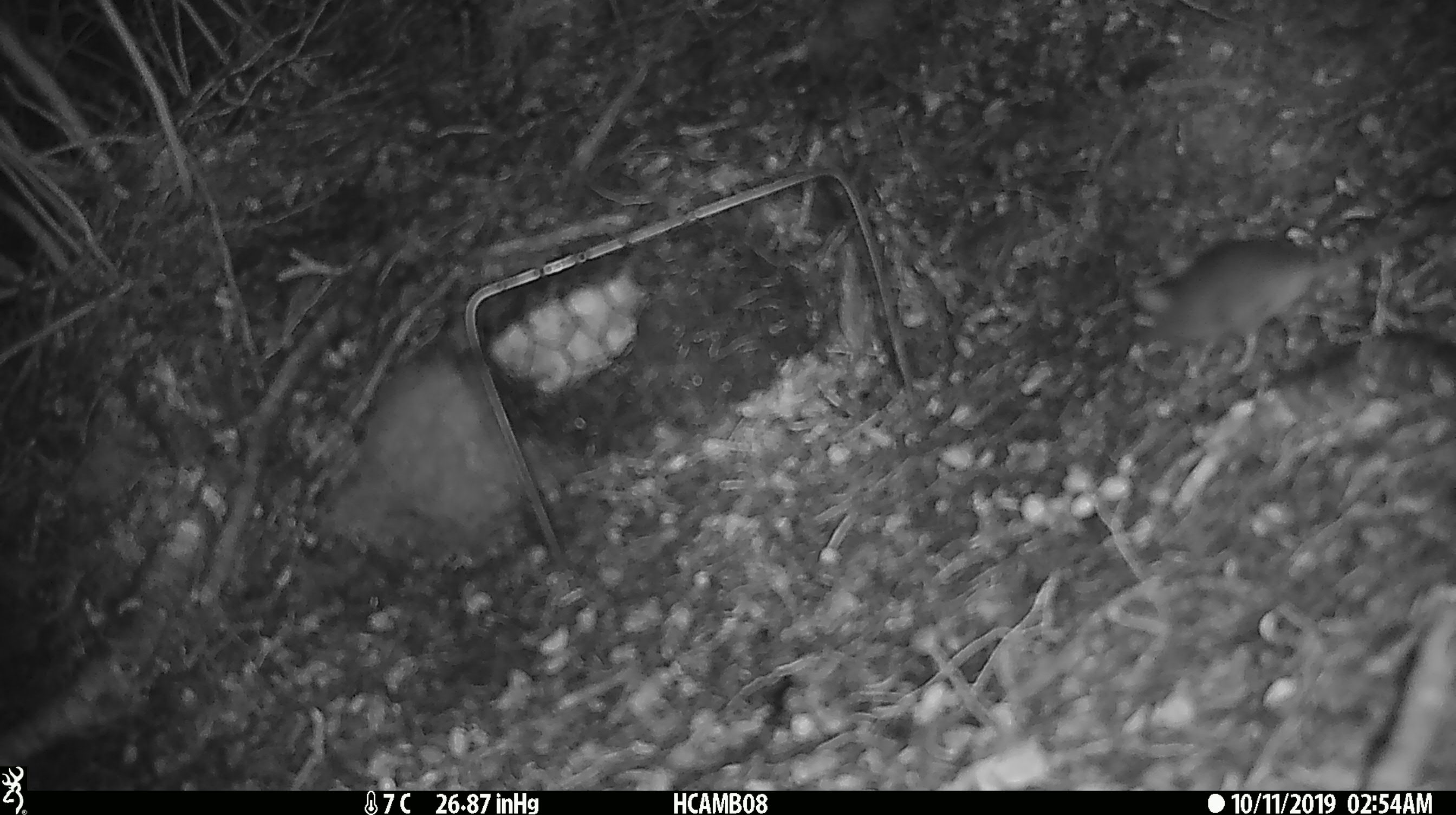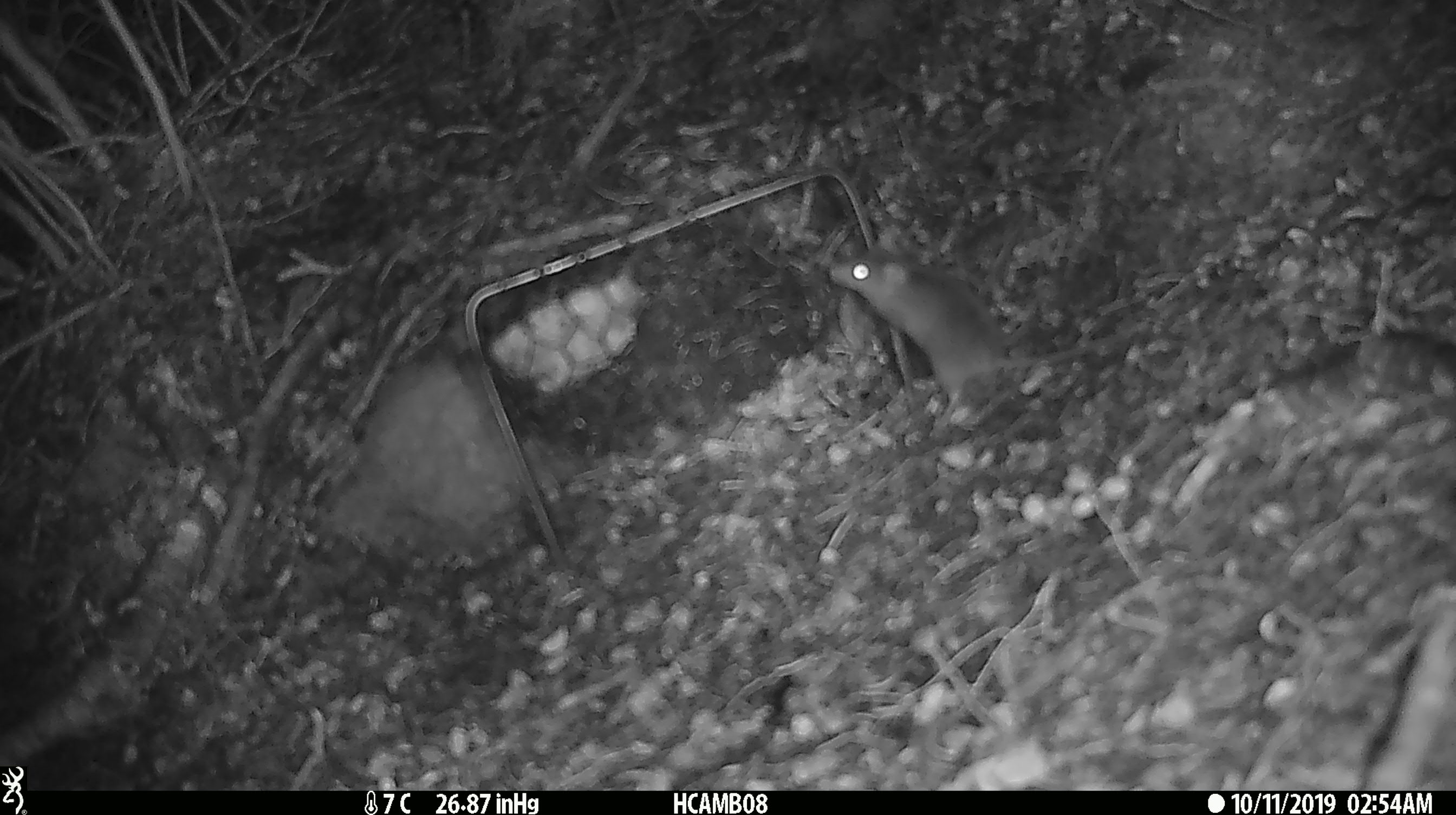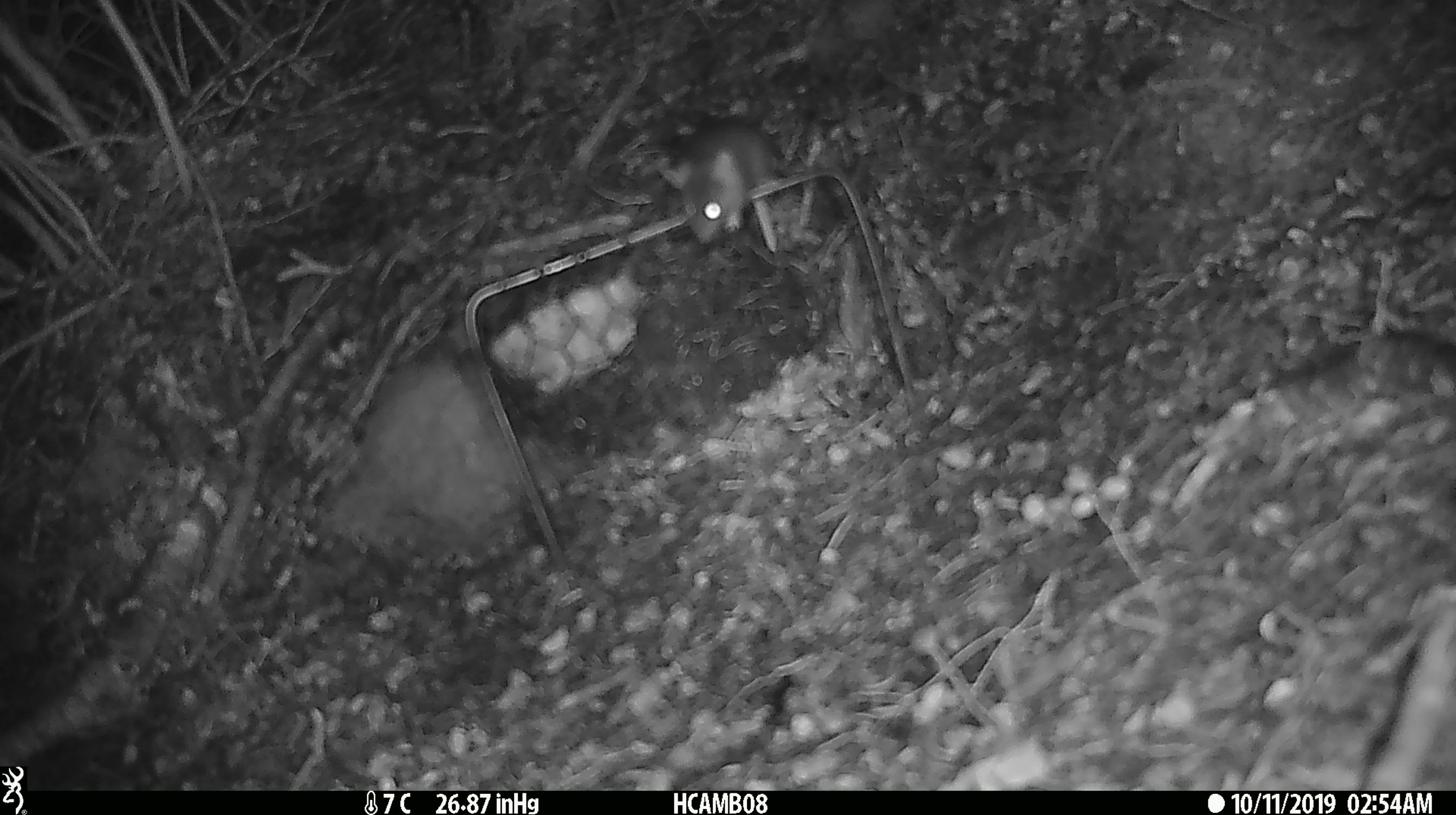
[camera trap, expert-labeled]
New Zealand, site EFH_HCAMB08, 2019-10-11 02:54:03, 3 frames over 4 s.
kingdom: Animalia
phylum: Chordata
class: Mammalia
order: Rodentia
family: Muridae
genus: Mus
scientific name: Mus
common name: mouse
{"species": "mouse (Mus)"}